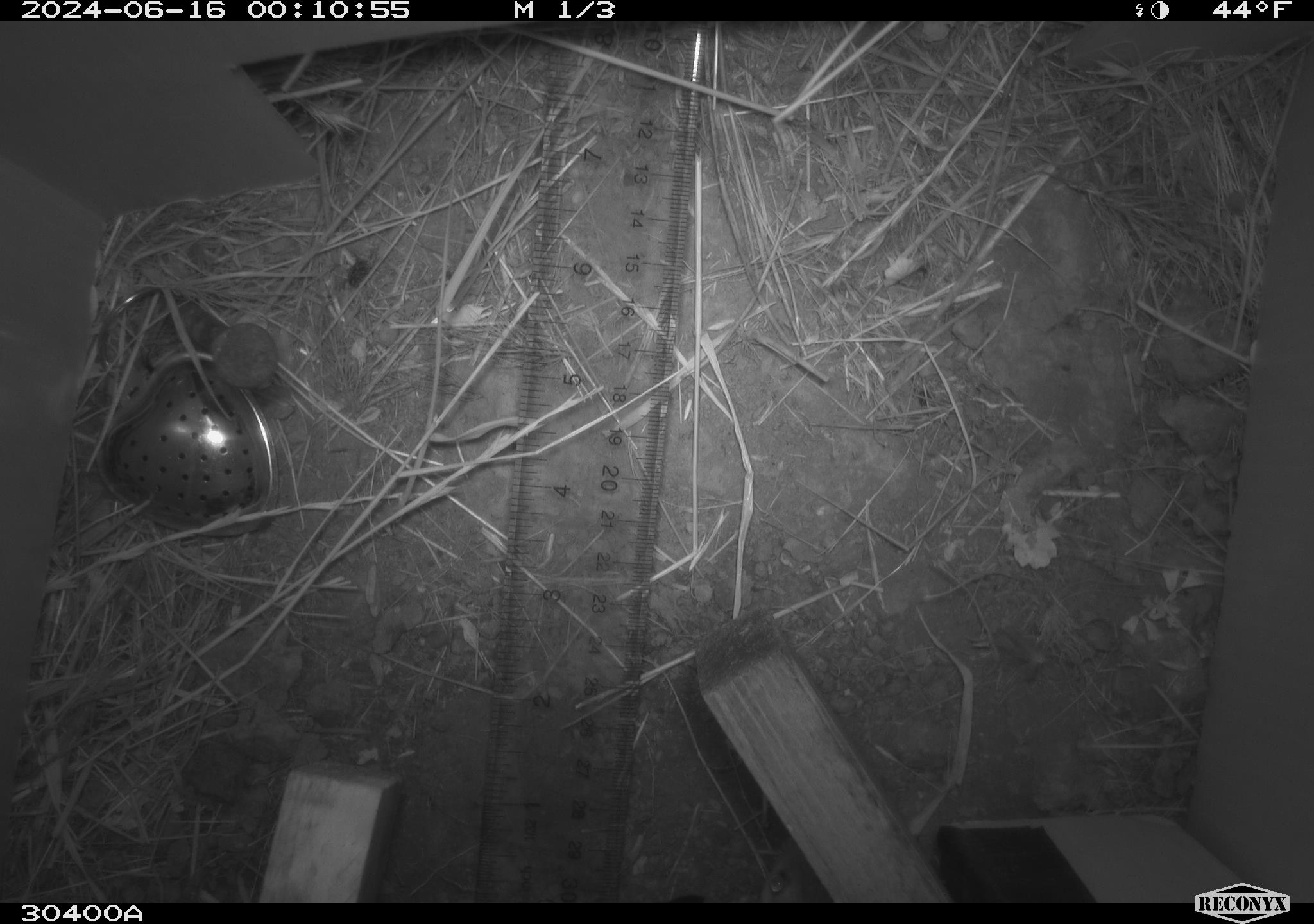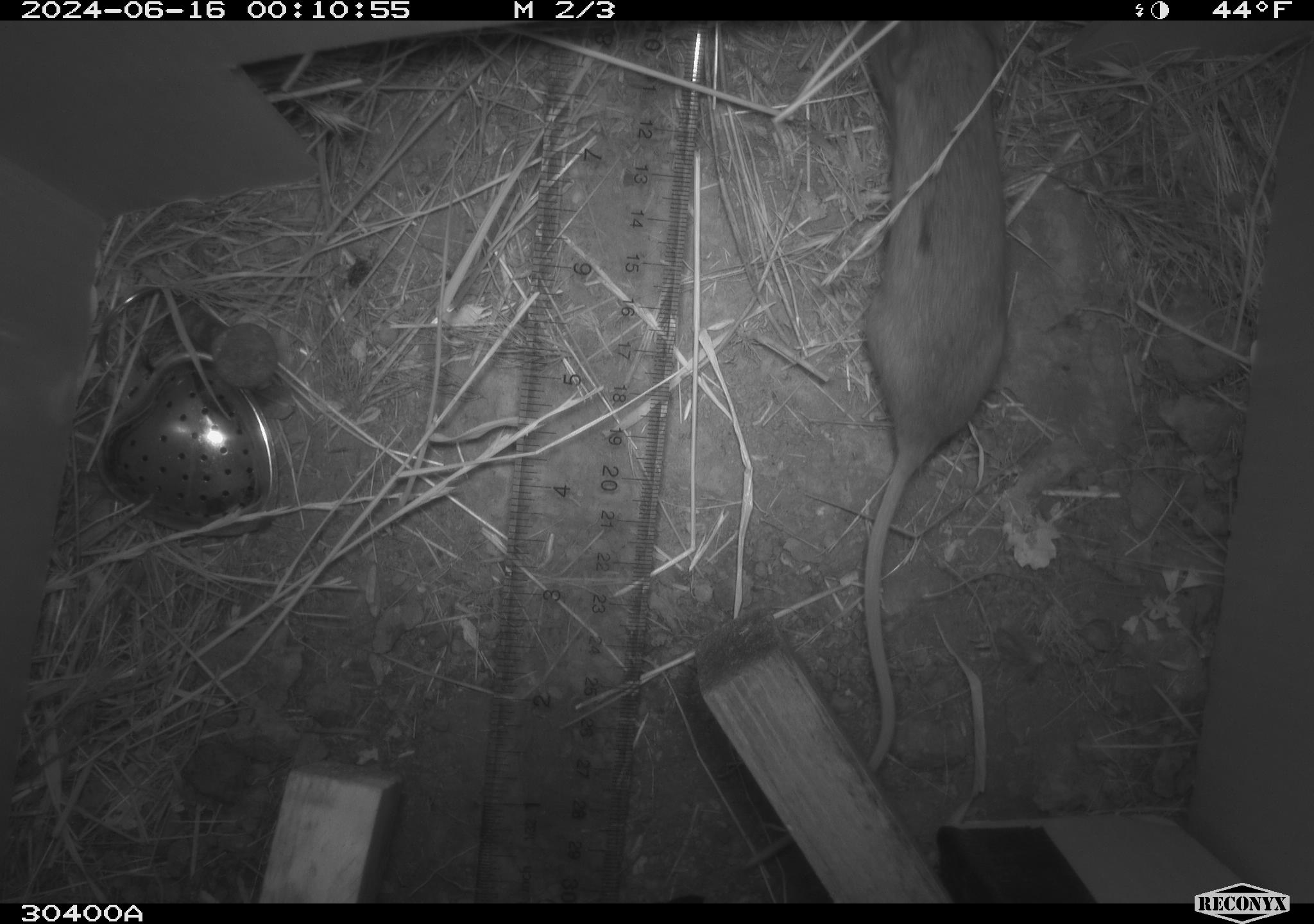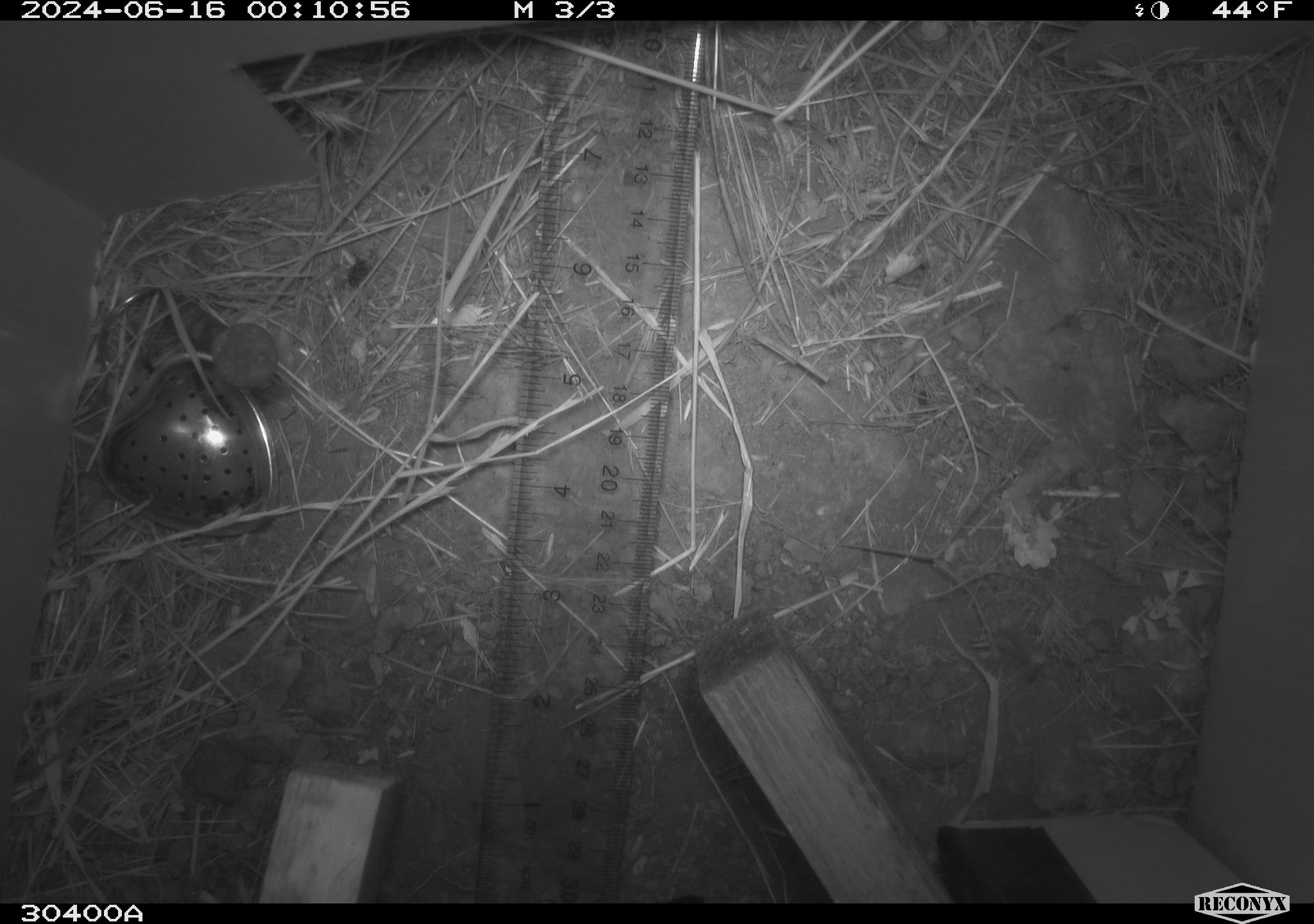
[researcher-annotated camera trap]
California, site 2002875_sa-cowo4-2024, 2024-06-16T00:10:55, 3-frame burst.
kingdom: Animalia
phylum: Chordata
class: Mammalia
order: Rodentia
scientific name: Rodentia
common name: rodent